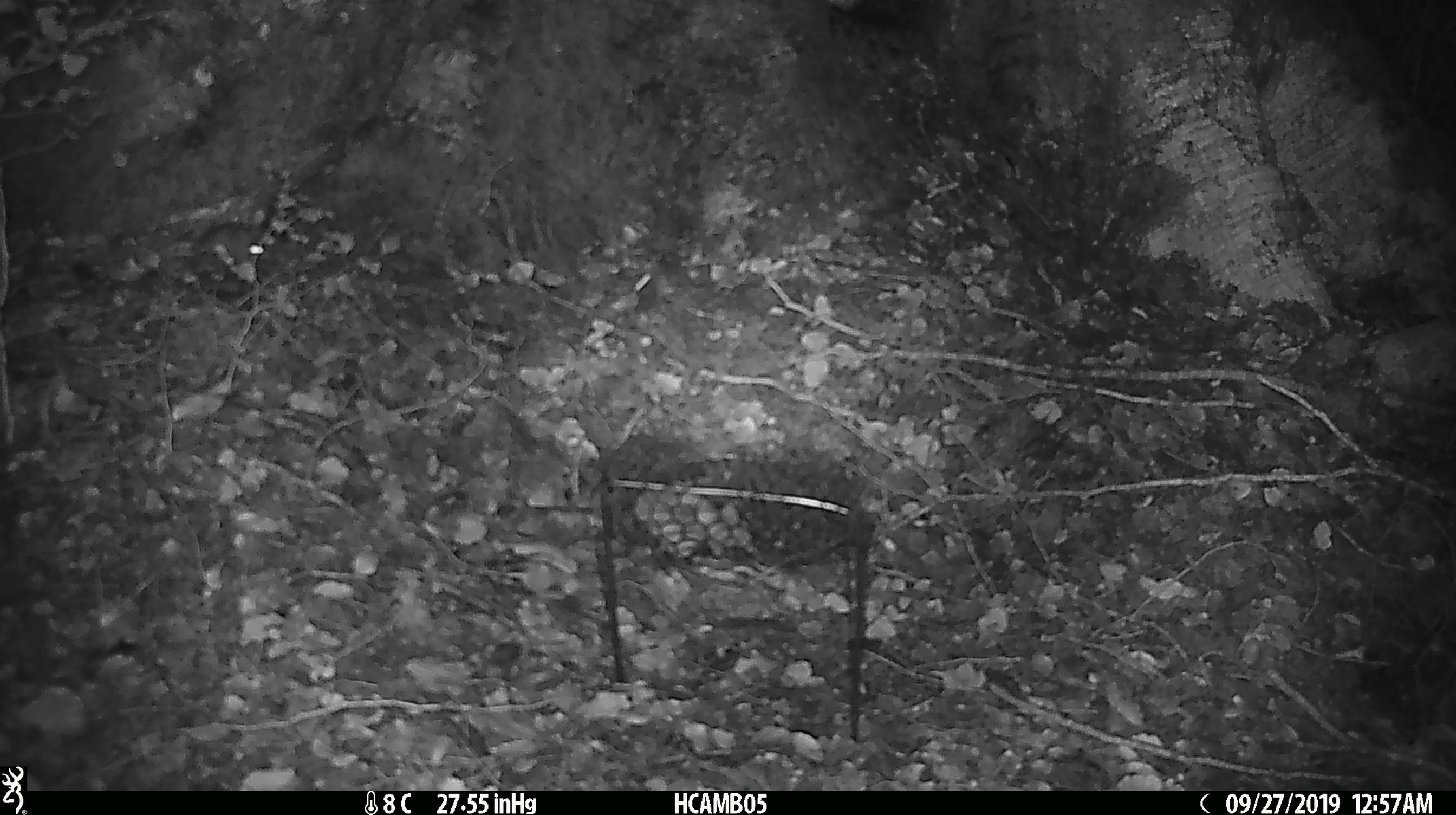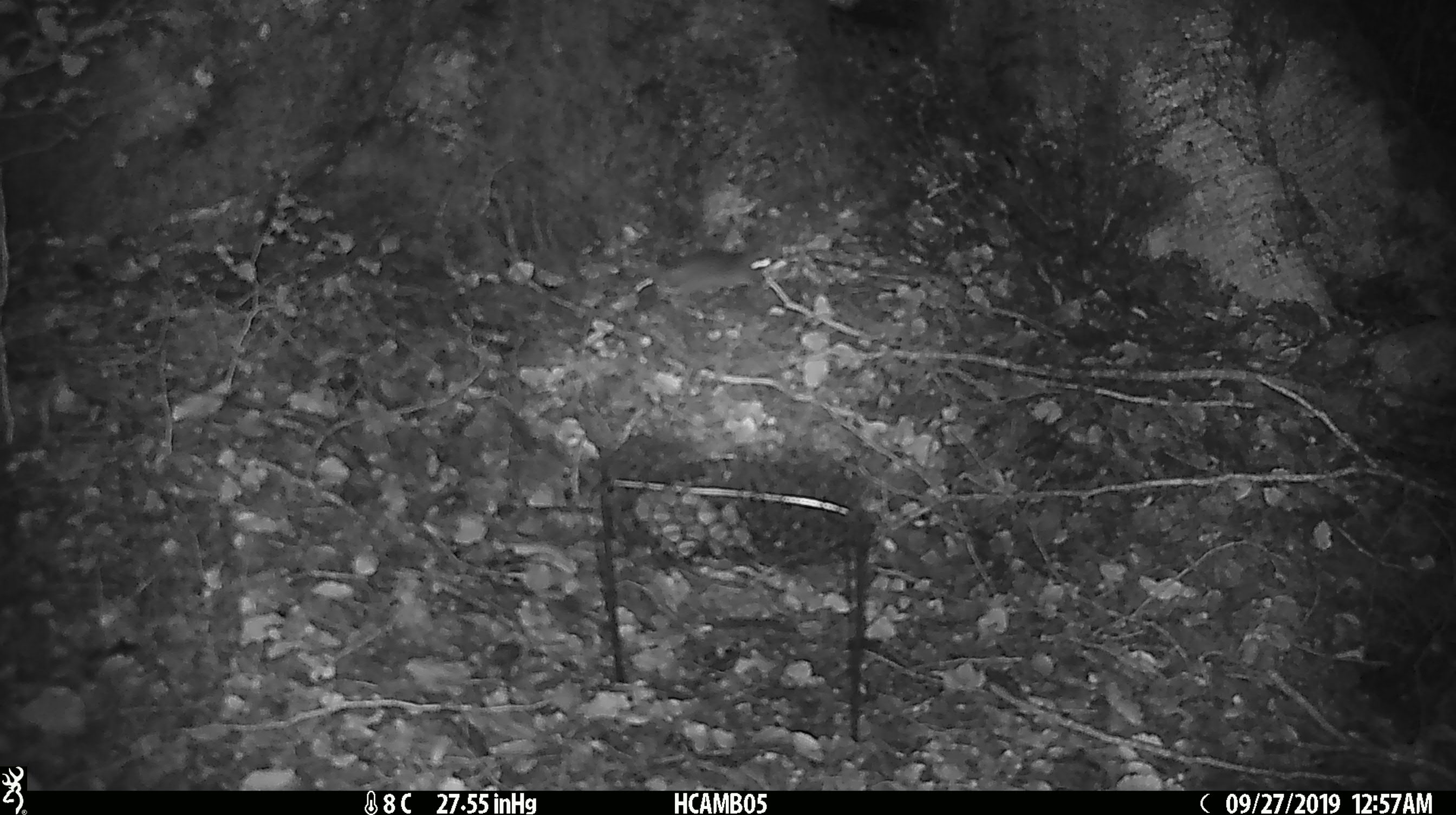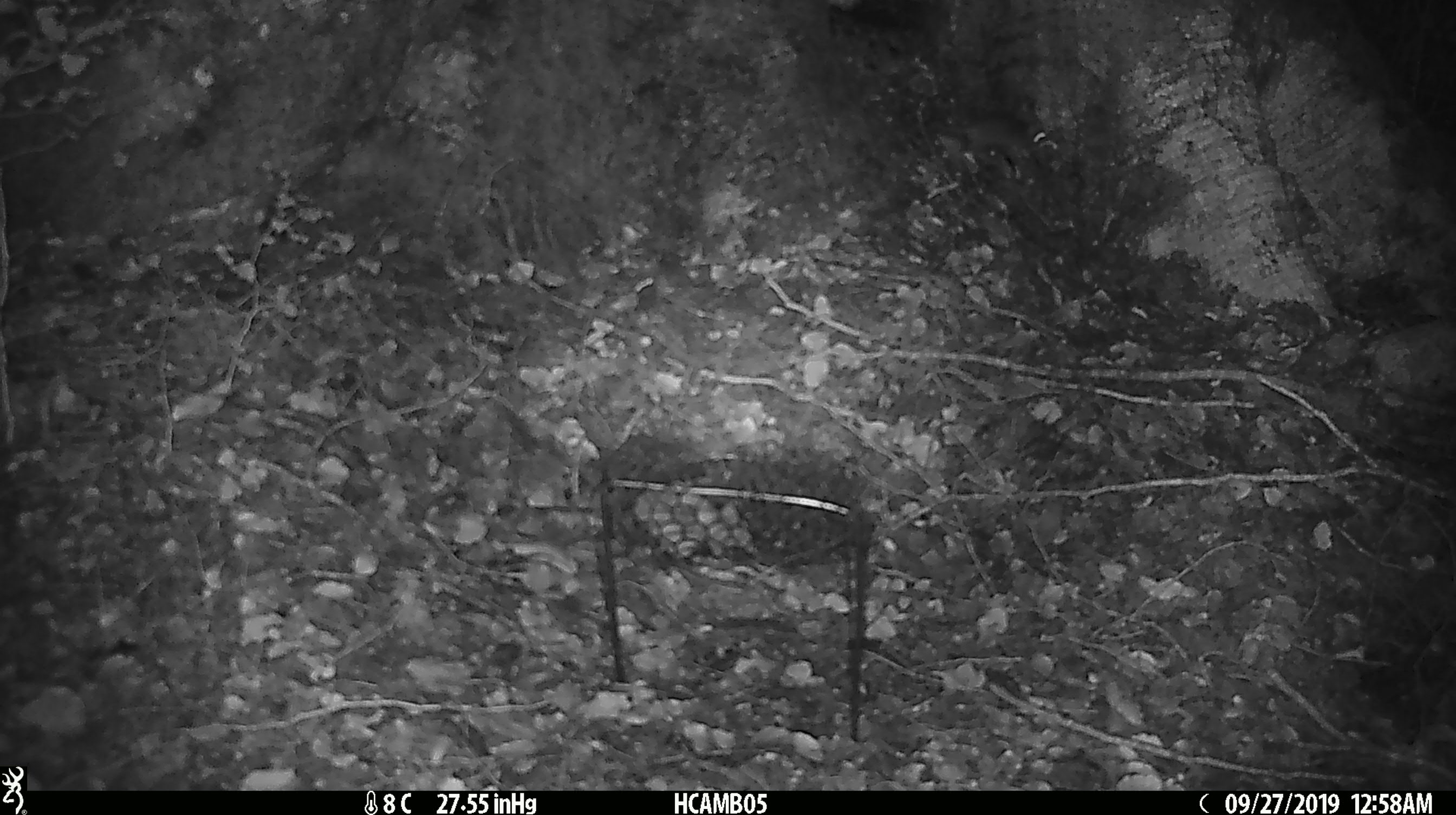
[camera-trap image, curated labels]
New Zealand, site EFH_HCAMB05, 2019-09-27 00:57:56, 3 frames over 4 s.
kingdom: Animalia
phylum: Chordata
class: Mammalia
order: Rodentia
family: Muridae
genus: Mus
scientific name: Mus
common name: mouse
Mouse (Mus).